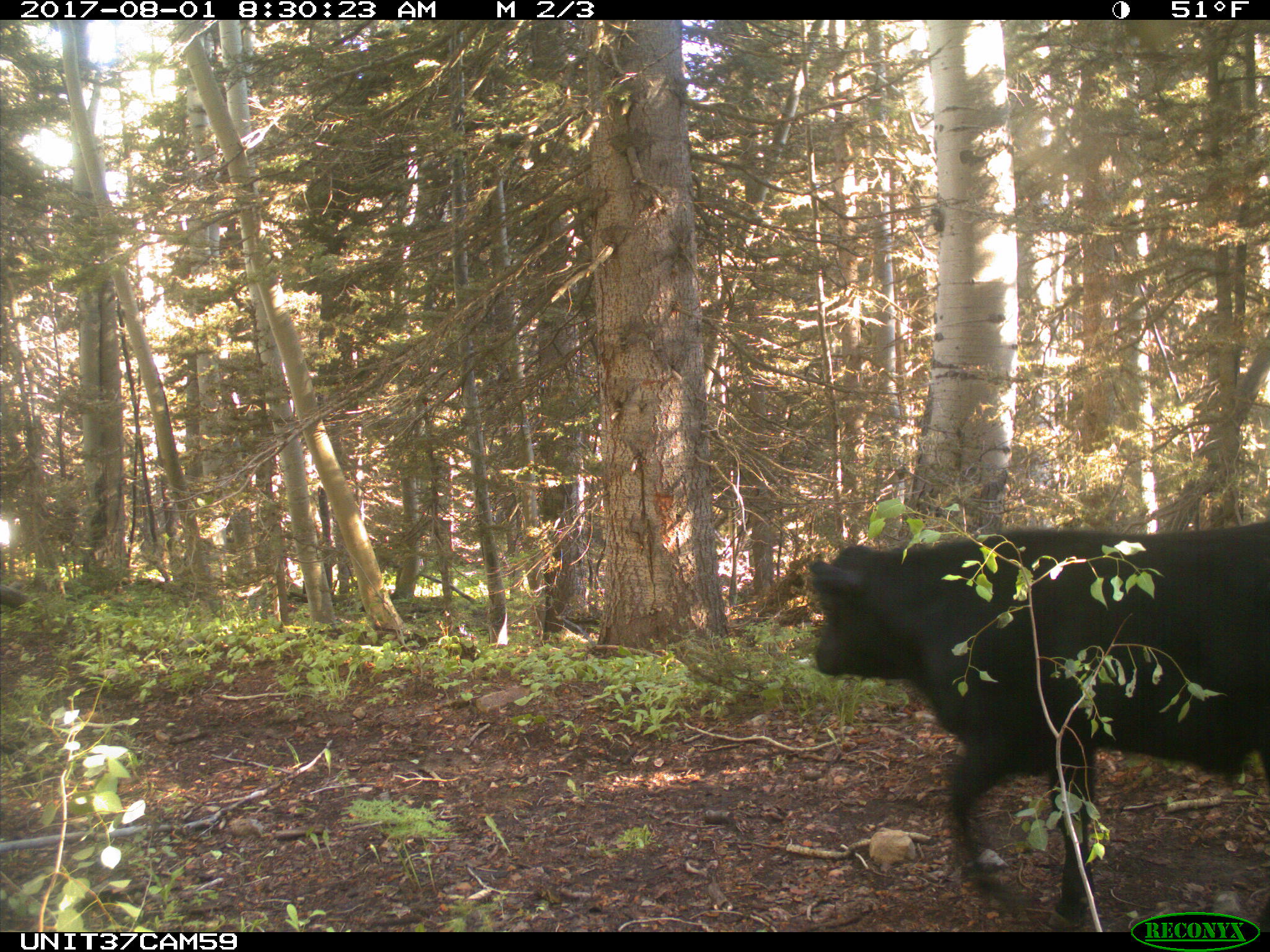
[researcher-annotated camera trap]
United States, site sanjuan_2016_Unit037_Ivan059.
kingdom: Animalia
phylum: Chordata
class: Mammalia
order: Artiodactyla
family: Bovidae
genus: Bos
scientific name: Bos taurus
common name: domestic cow